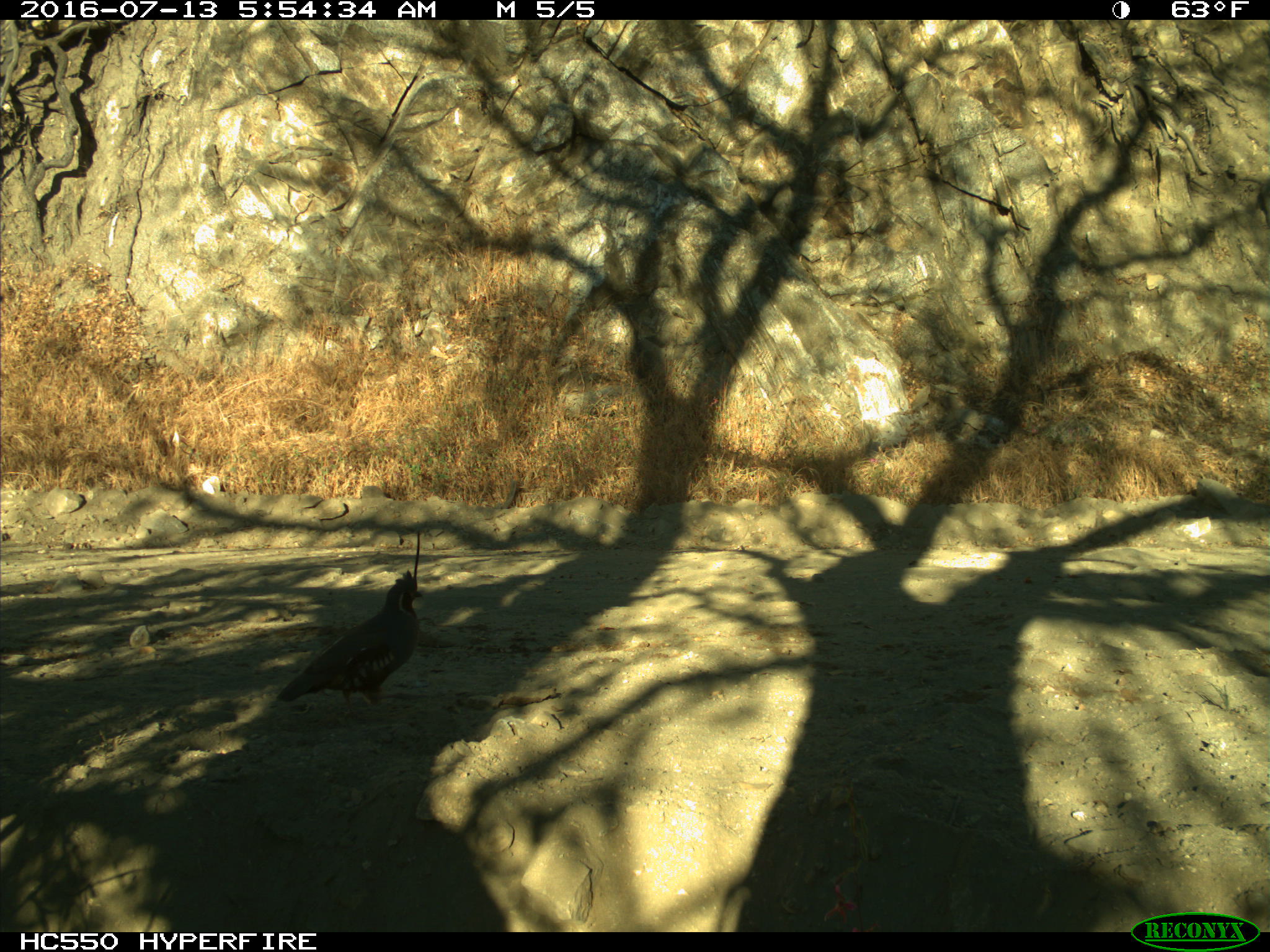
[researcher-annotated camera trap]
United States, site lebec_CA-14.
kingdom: Animalia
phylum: Chordata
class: Aves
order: Galliformes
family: Odontophoridae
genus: Callipepla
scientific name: Callipepla californica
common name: california quail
Callipepla californica (california quail).